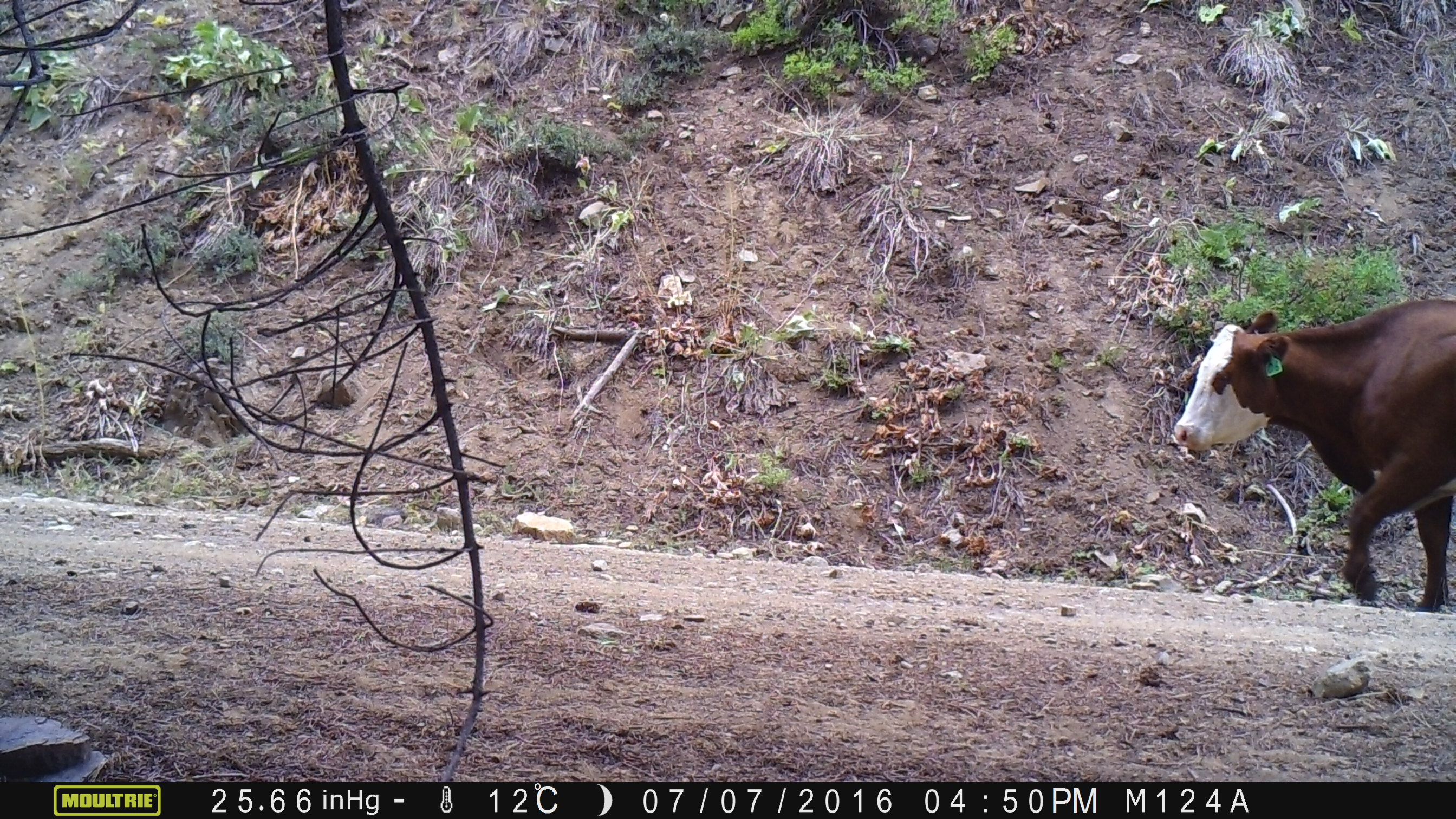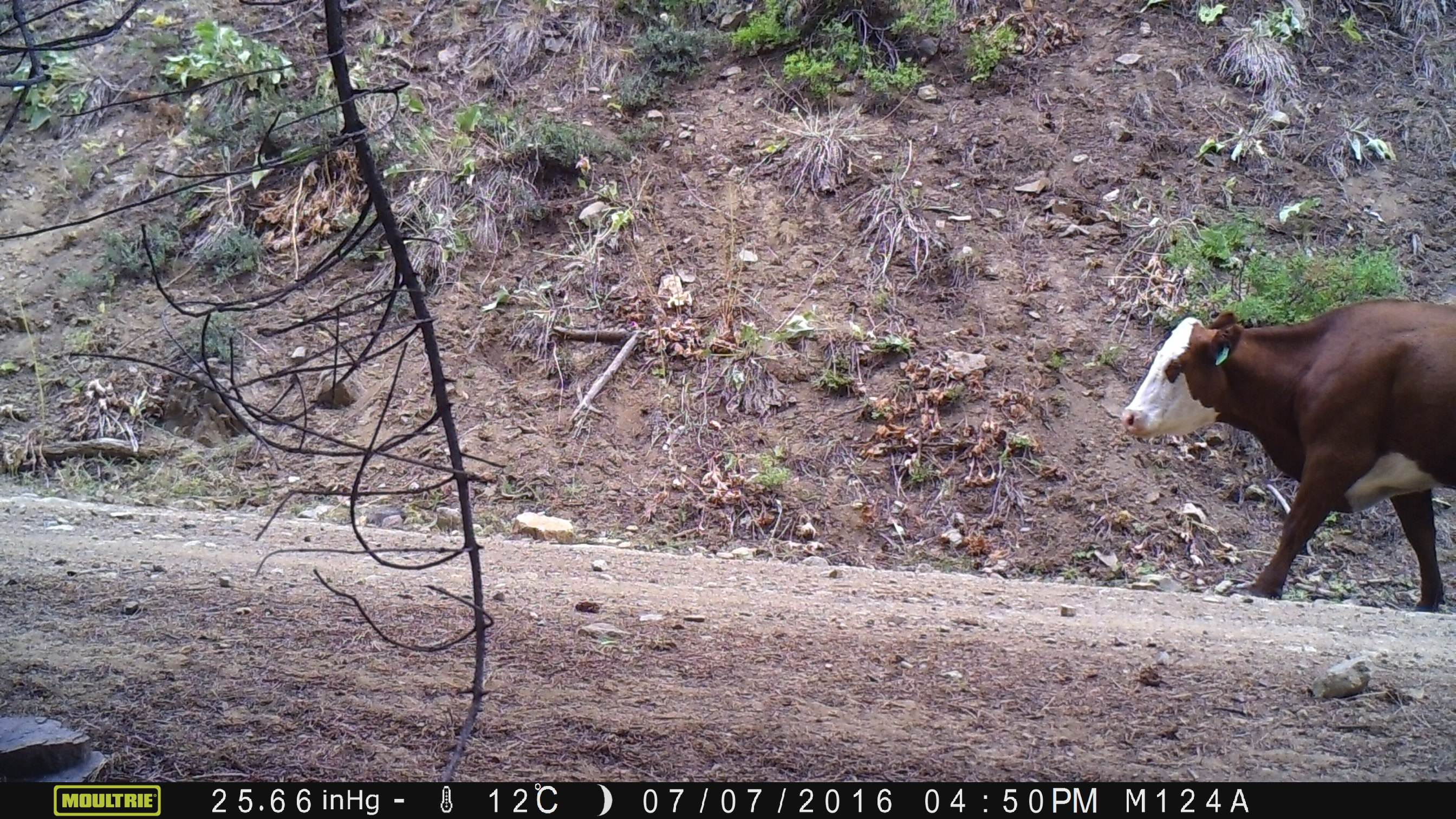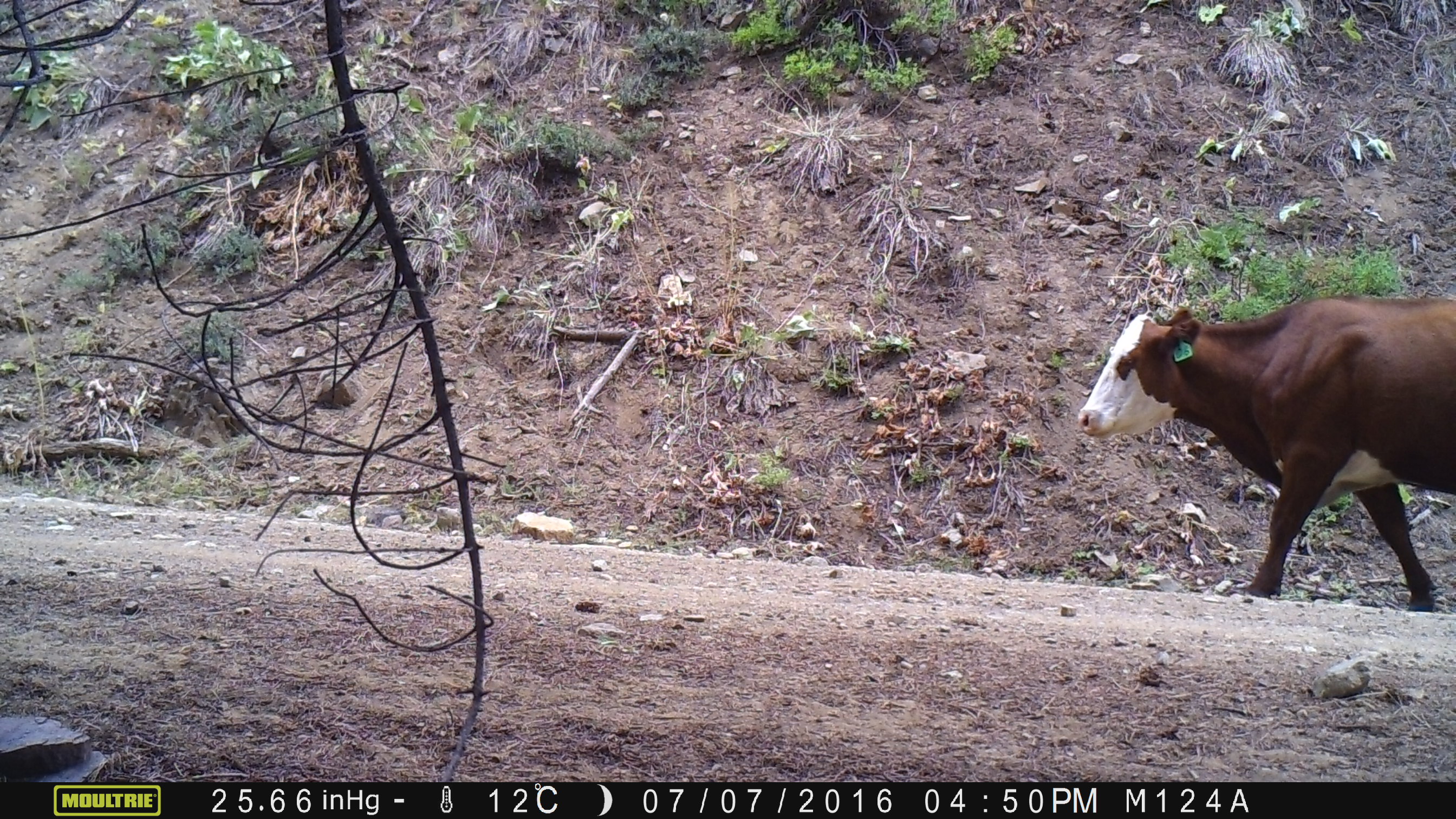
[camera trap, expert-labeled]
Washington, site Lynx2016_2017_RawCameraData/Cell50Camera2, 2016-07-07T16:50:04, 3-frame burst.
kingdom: Animalia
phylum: Chordata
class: Mammalia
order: Artiodactyla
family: Bovidae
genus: Bos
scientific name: Bos taurus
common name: domestic cattle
Domestic cattle (Bos taurus). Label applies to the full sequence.